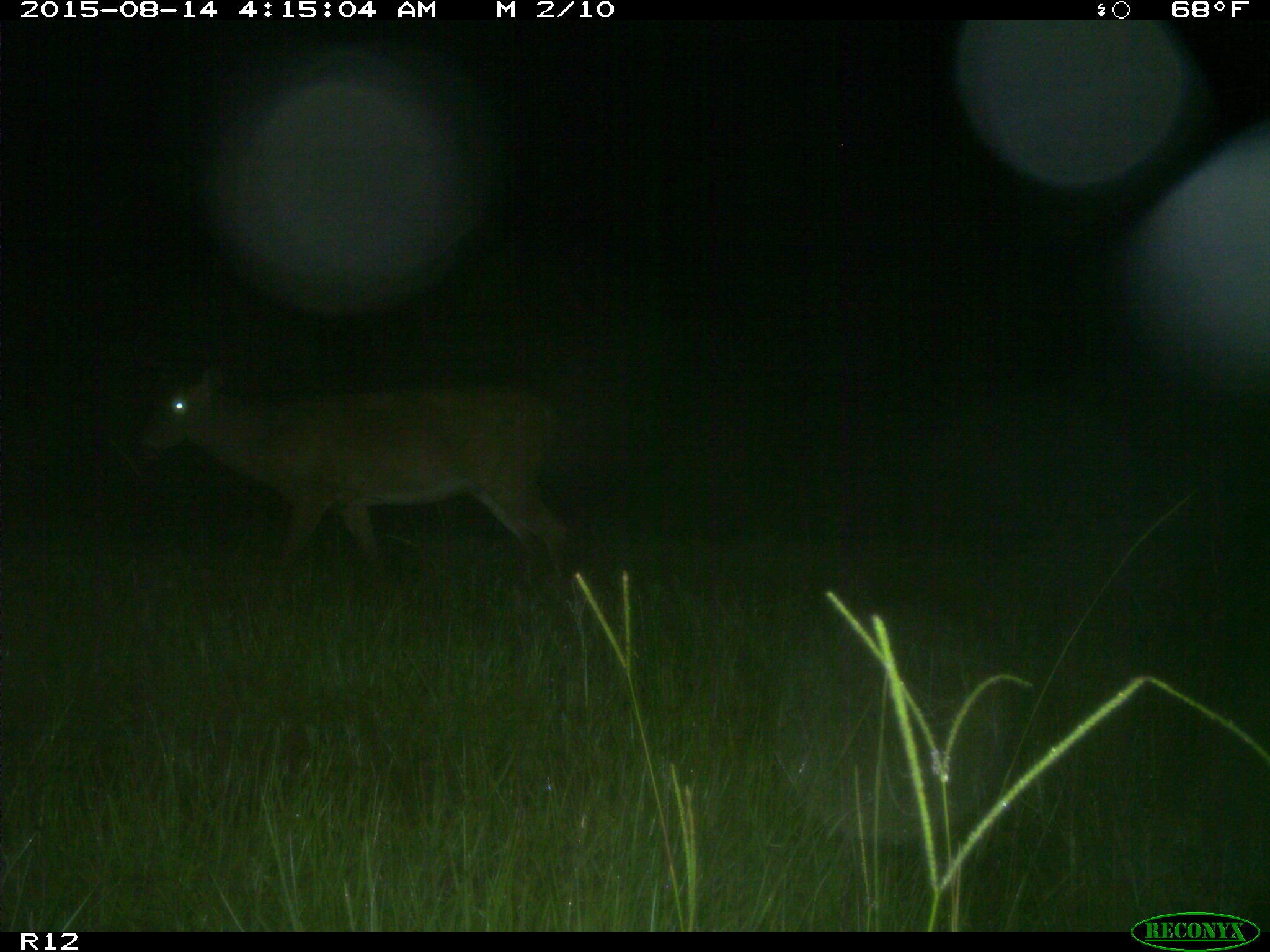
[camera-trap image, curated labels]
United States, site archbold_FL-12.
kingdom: Animalia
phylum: Chordata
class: Mammalia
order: Artiodactyla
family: Cervidae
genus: Odocoileus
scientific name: Odocoileus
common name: deer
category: unidentified deer